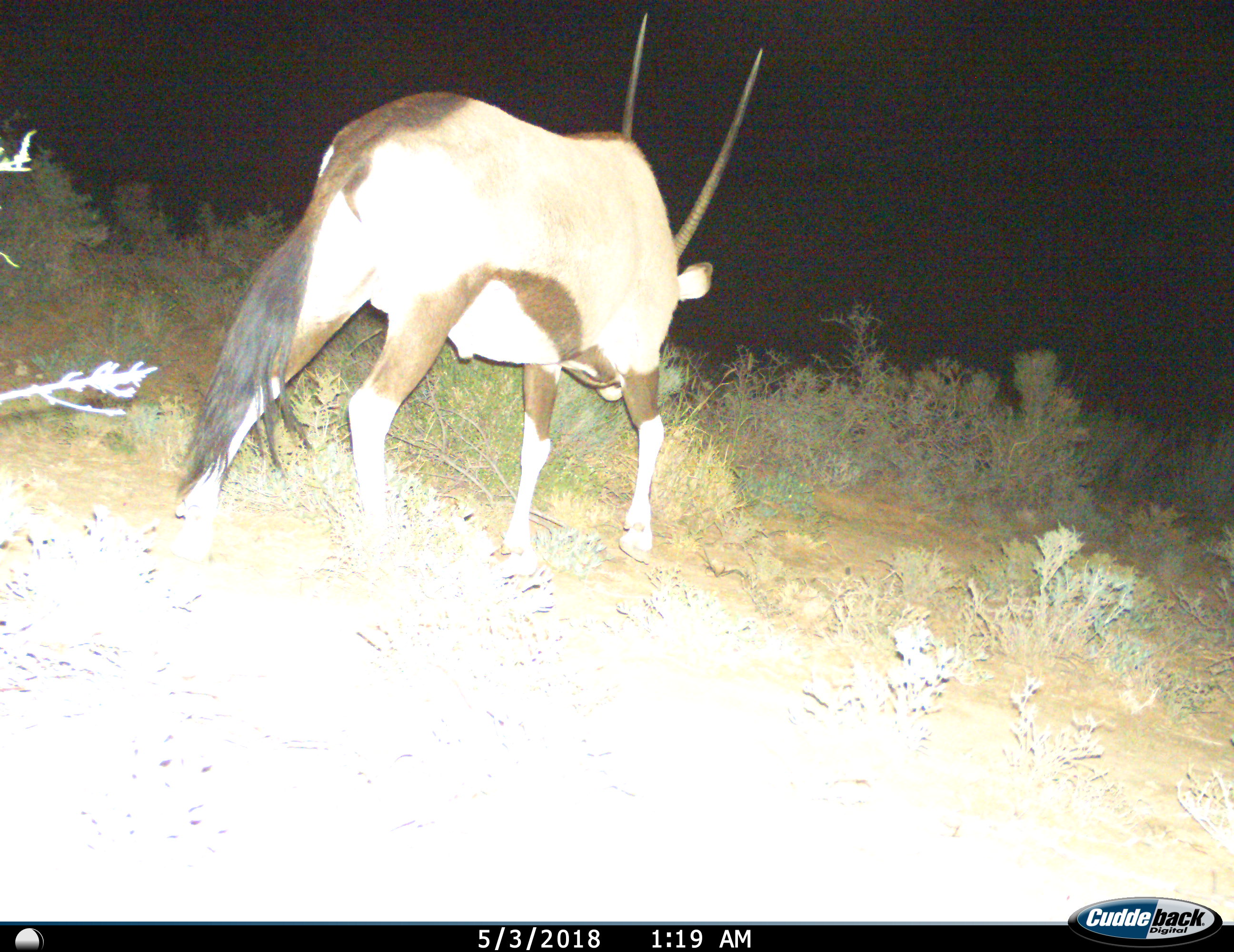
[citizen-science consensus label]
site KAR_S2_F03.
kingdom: Animalia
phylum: Chordata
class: Mammalia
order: Artiodactyla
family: Bovidae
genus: Oryx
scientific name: Oryx gazella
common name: gemsbok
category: oryx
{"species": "oryx (gemsbok) (Oryx gazella)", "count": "1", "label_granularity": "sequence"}